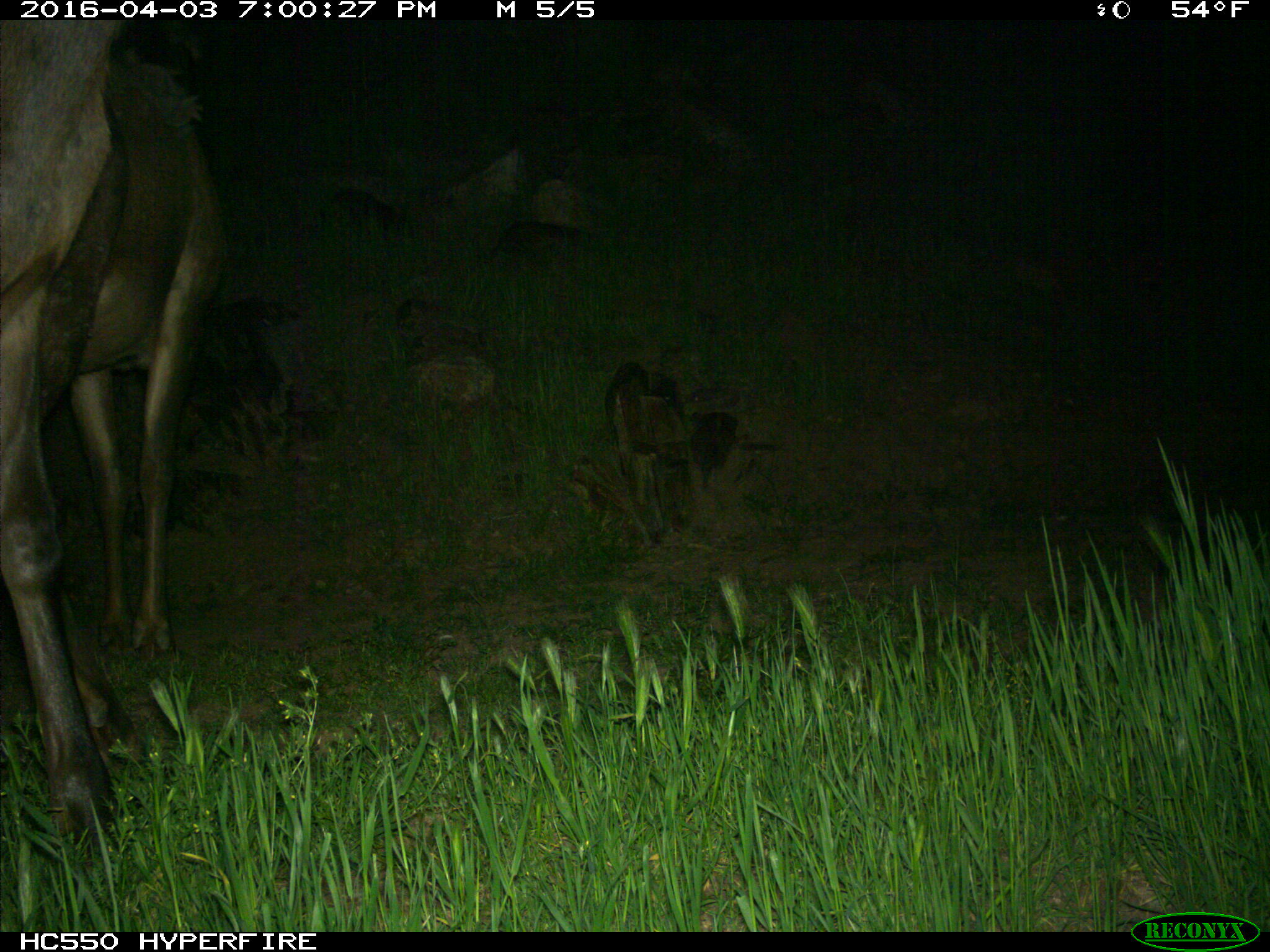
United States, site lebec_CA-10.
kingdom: Animalia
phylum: Chordata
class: Mammalia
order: Artiodactyla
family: Cervidae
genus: Cervus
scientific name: Cervus canadensis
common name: elk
Cervus canadensis (elk).